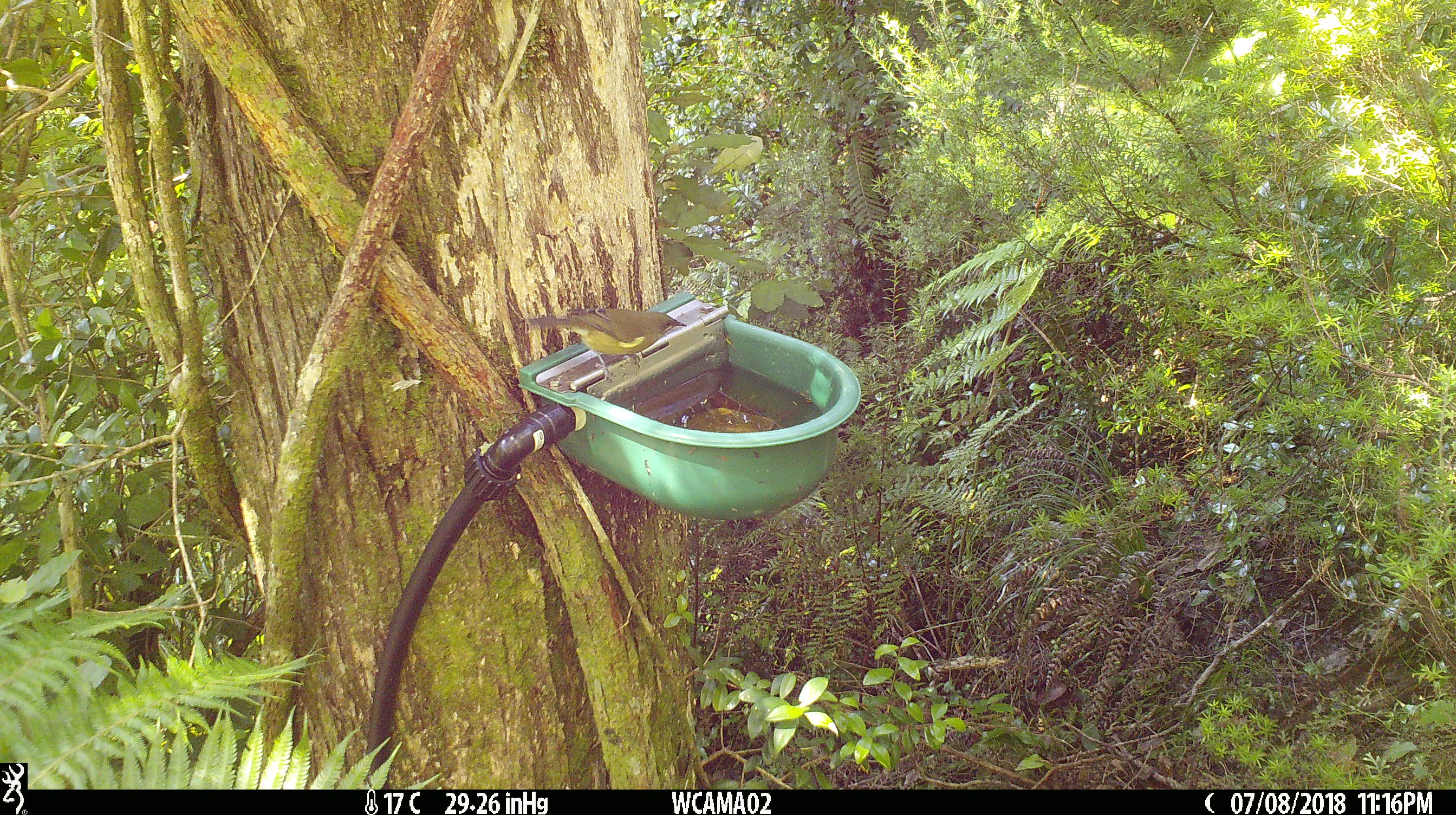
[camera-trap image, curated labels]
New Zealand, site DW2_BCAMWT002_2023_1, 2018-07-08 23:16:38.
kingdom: Animalia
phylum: Chordata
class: Aves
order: Passeriformes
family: Meliphagidae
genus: Anthornis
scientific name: Anthornis melanura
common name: new zealand bellbird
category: bellbird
Bellbird (new zealand bellbird) (Anthornis melanura).